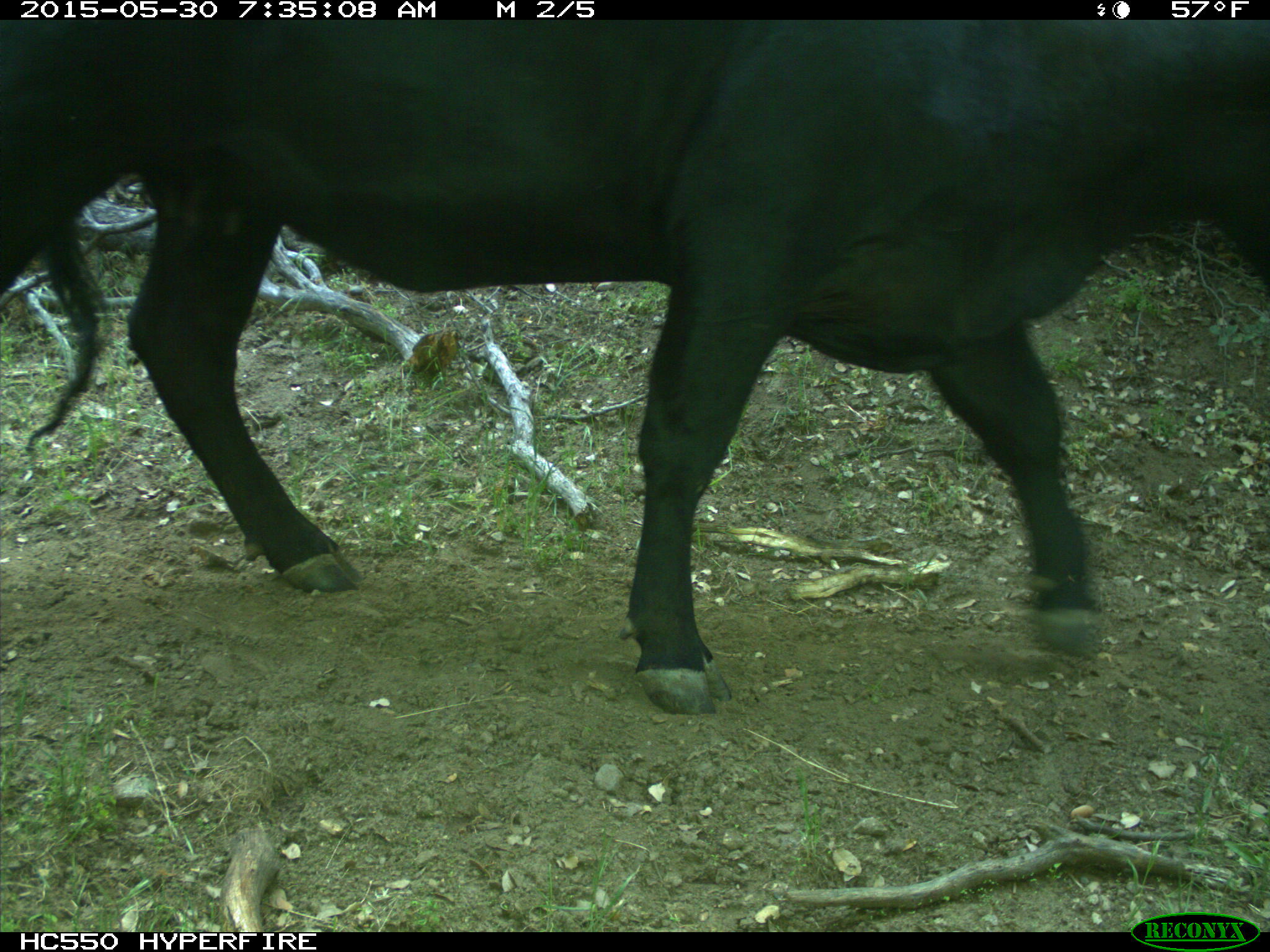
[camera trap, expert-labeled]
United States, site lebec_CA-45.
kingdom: Animalia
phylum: Chordata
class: Mammalia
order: Artiodactyla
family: Bovidae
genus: Bos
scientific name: Bos taurus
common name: domestic cow